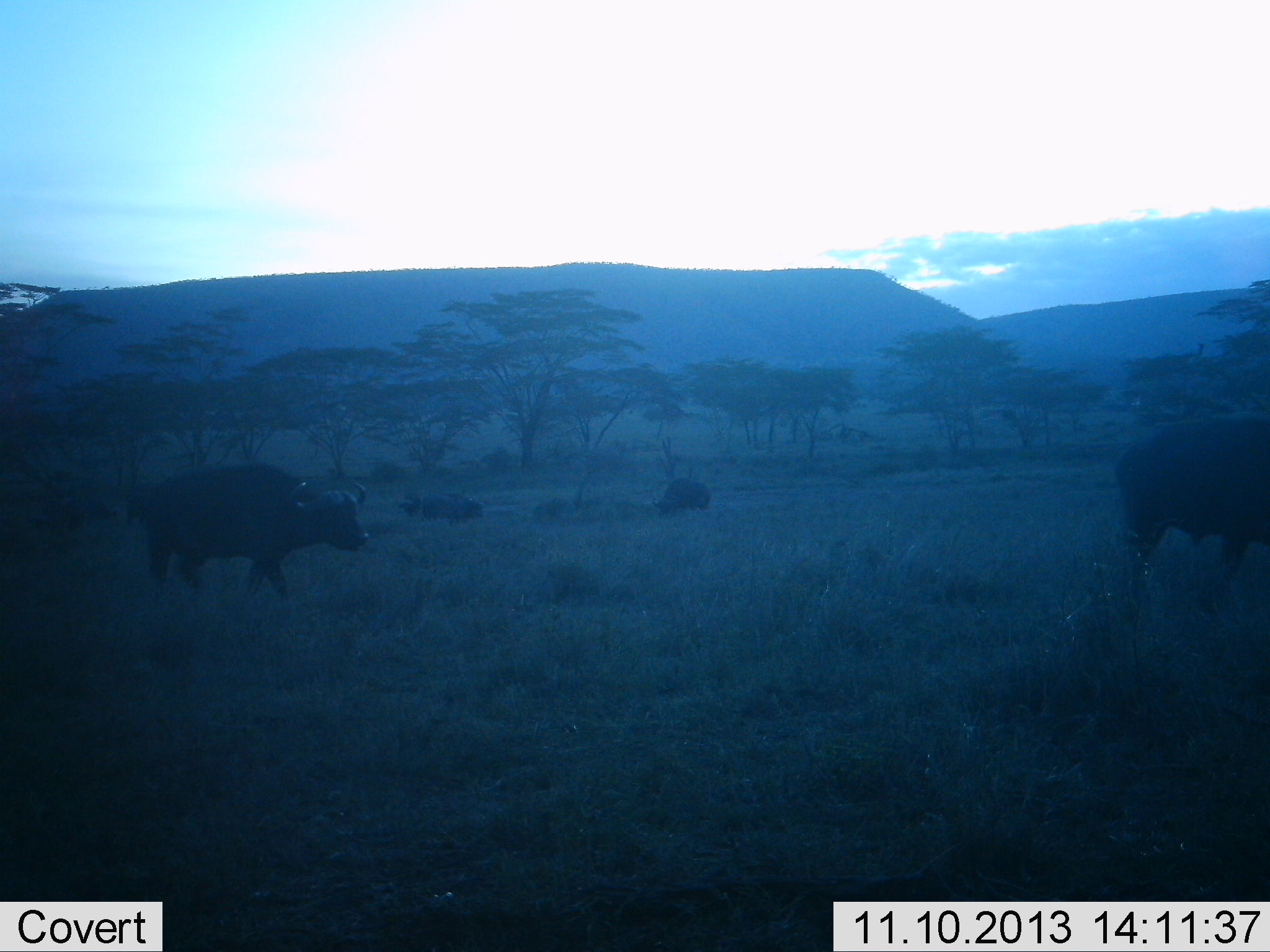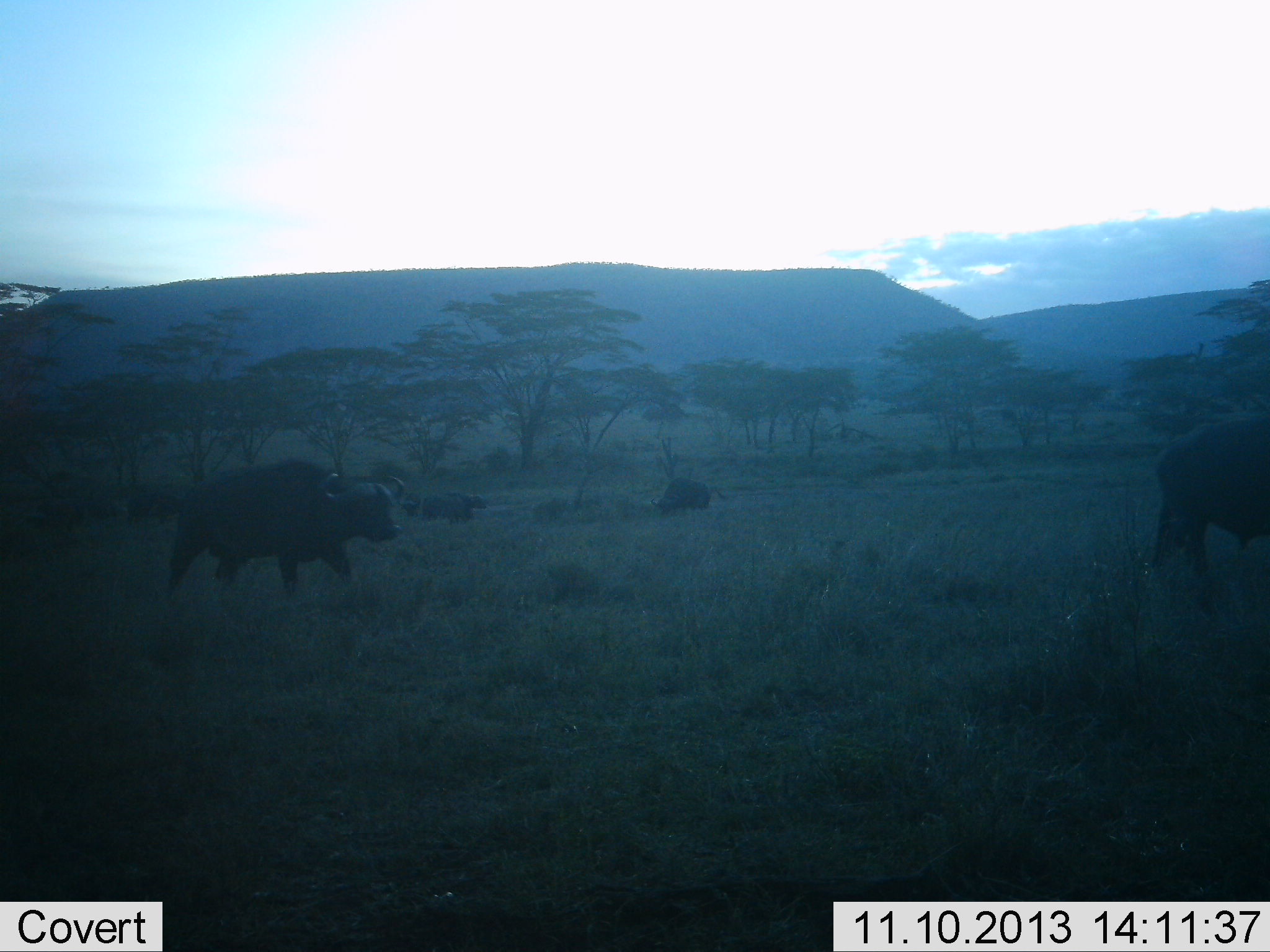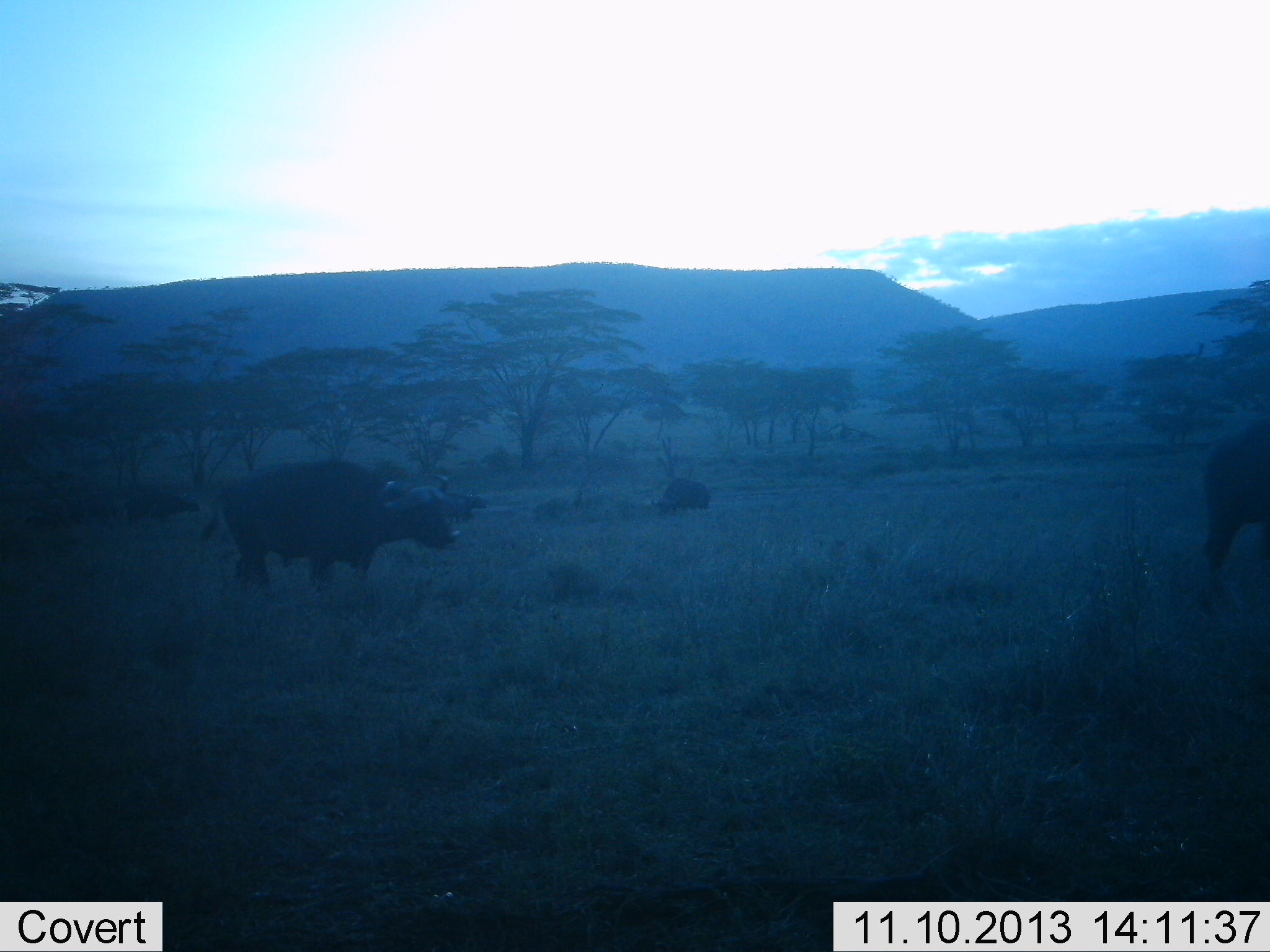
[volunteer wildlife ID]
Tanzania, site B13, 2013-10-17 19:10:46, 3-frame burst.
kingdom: Animalia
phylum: Chordata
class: Mammalia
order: Artiodactyla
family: Bovidae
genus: Syncerus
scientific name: Syncerus caffer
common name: cape buffalo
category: buffalo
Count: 5.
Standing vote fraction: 29%.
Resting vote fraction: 46%.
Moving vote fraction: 92%.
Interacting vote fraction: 0%.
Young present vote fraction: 0%.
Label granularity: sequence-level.